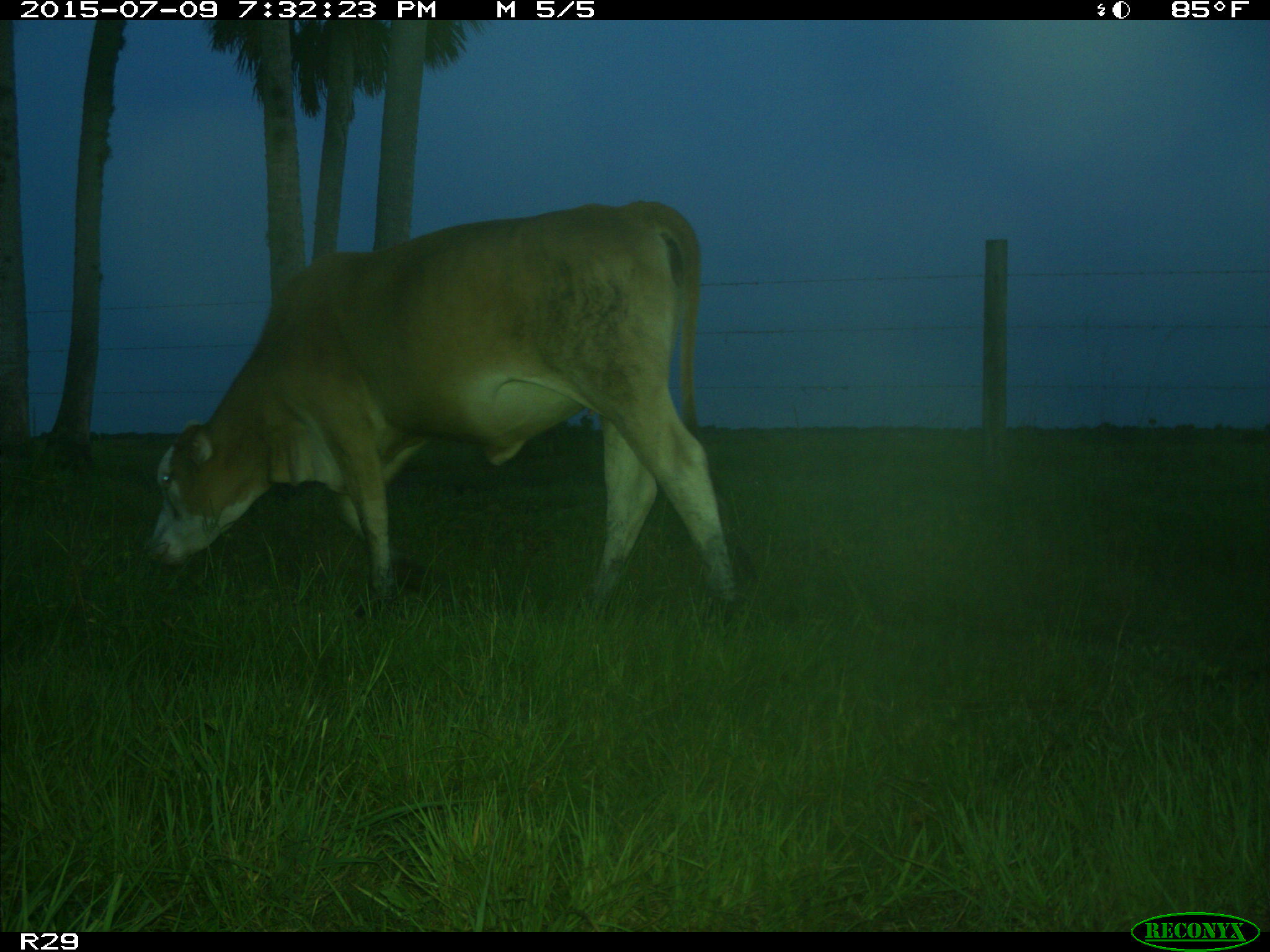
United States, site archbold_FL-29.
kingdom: Animalia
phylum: Chordata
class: Mammalia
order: Artiodactyla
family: Bovidae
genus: Bos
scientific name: Bos taurus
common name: domestic cow